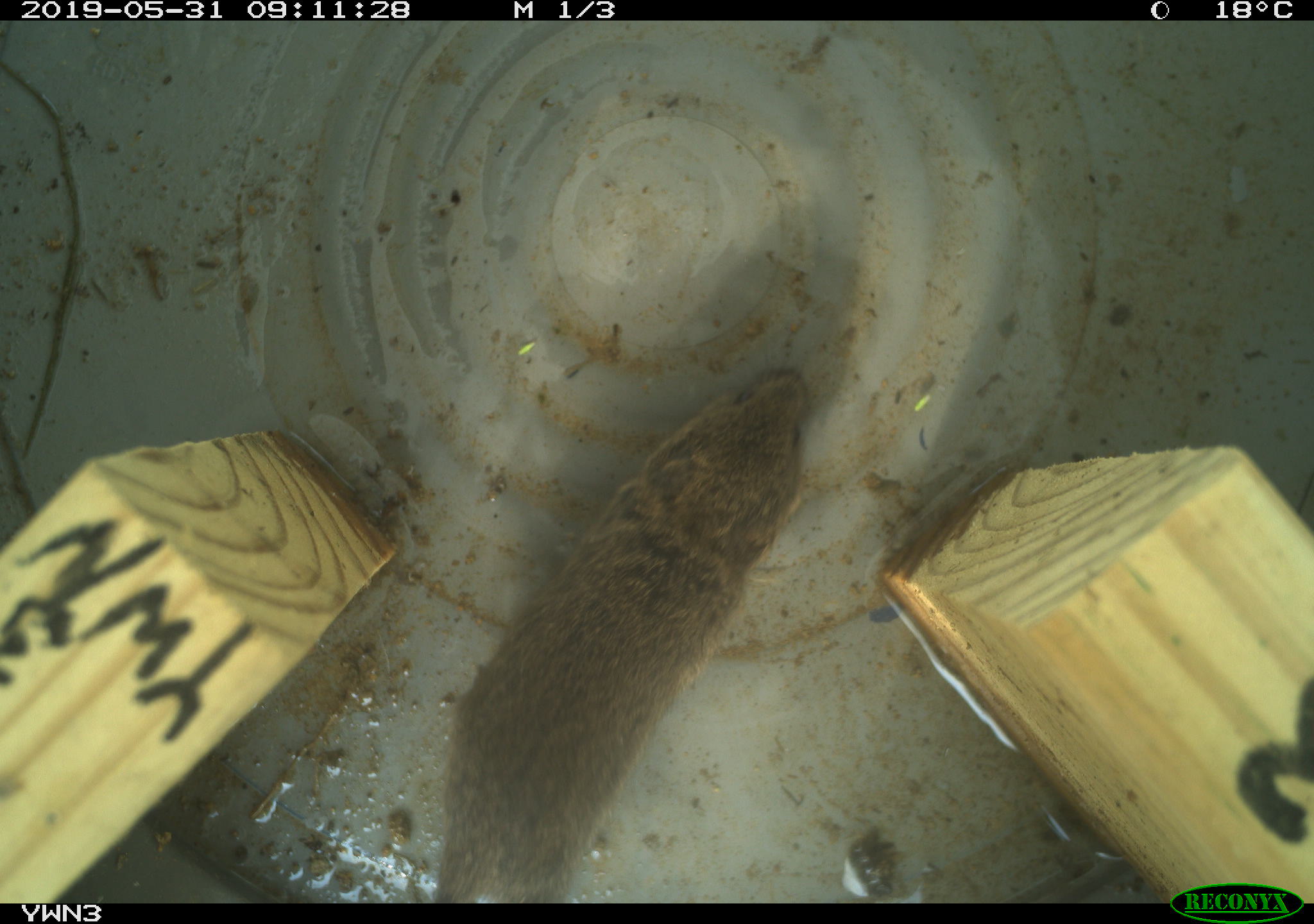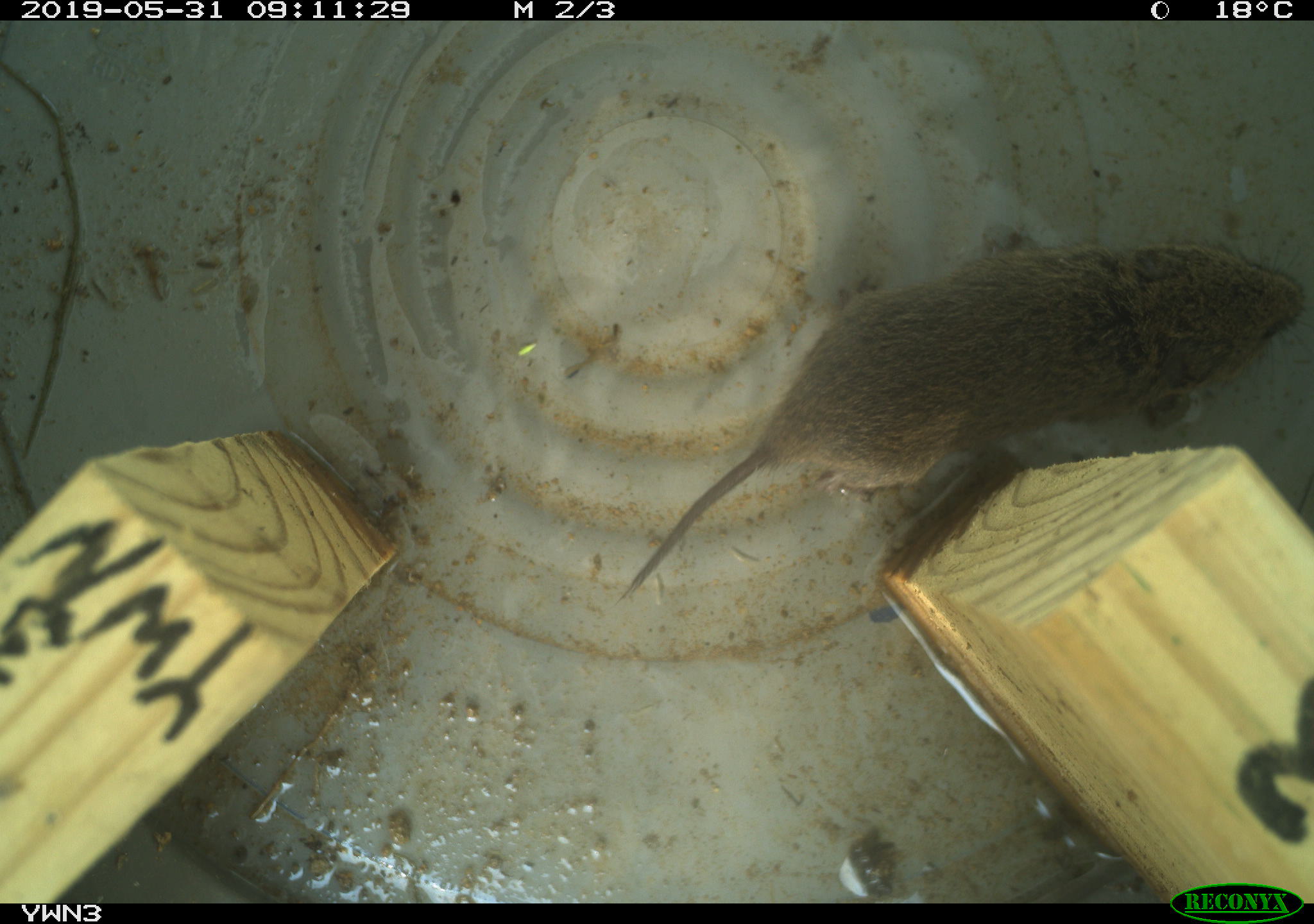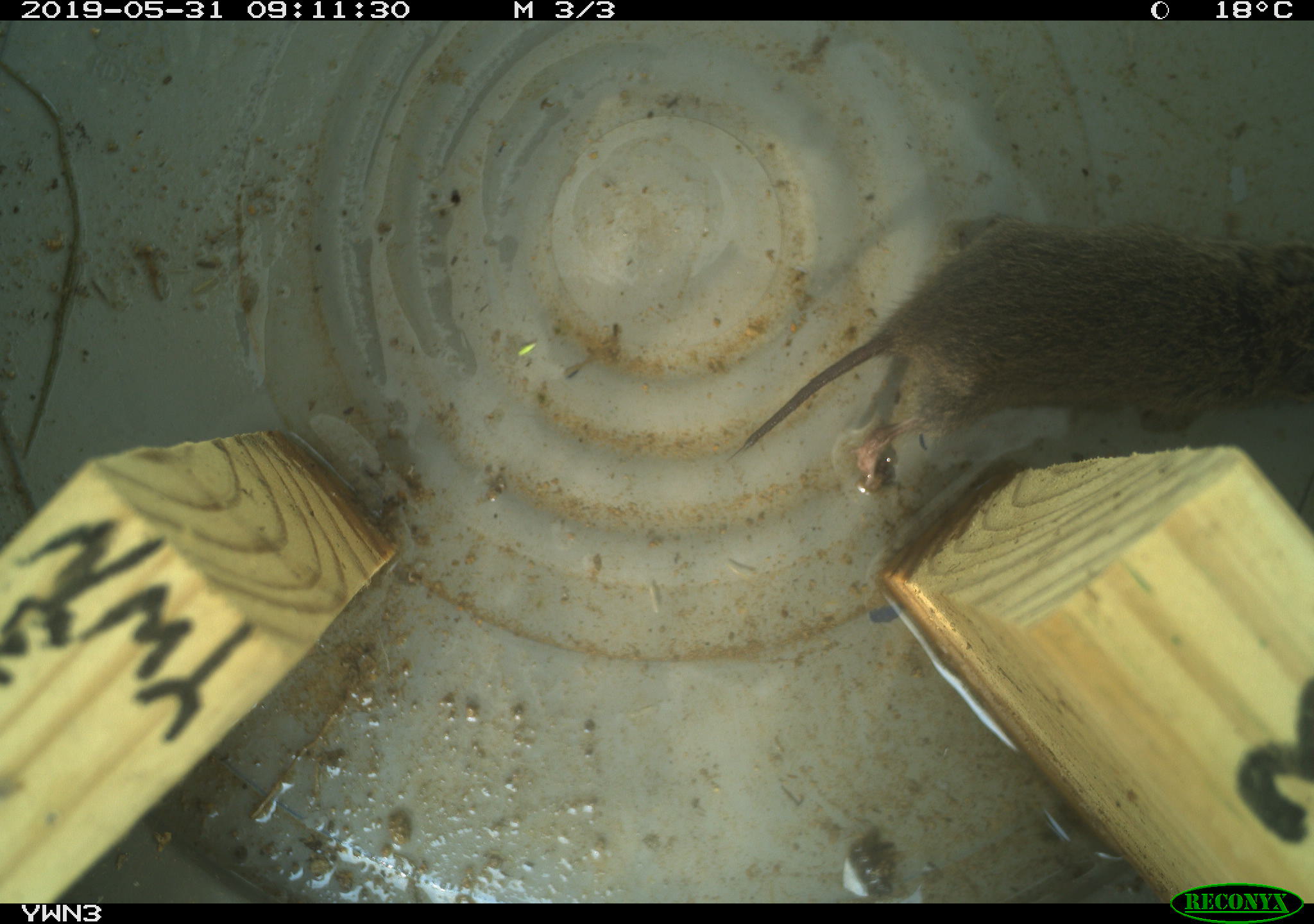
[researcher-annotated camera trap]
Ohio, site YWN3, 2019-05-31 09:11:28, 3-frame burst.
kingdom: Animalia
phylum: Chordata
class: Mammalia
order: Rodentia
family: Cricetidae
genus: Microtus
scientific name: Microtus pennsylvanicus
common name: meadow vole